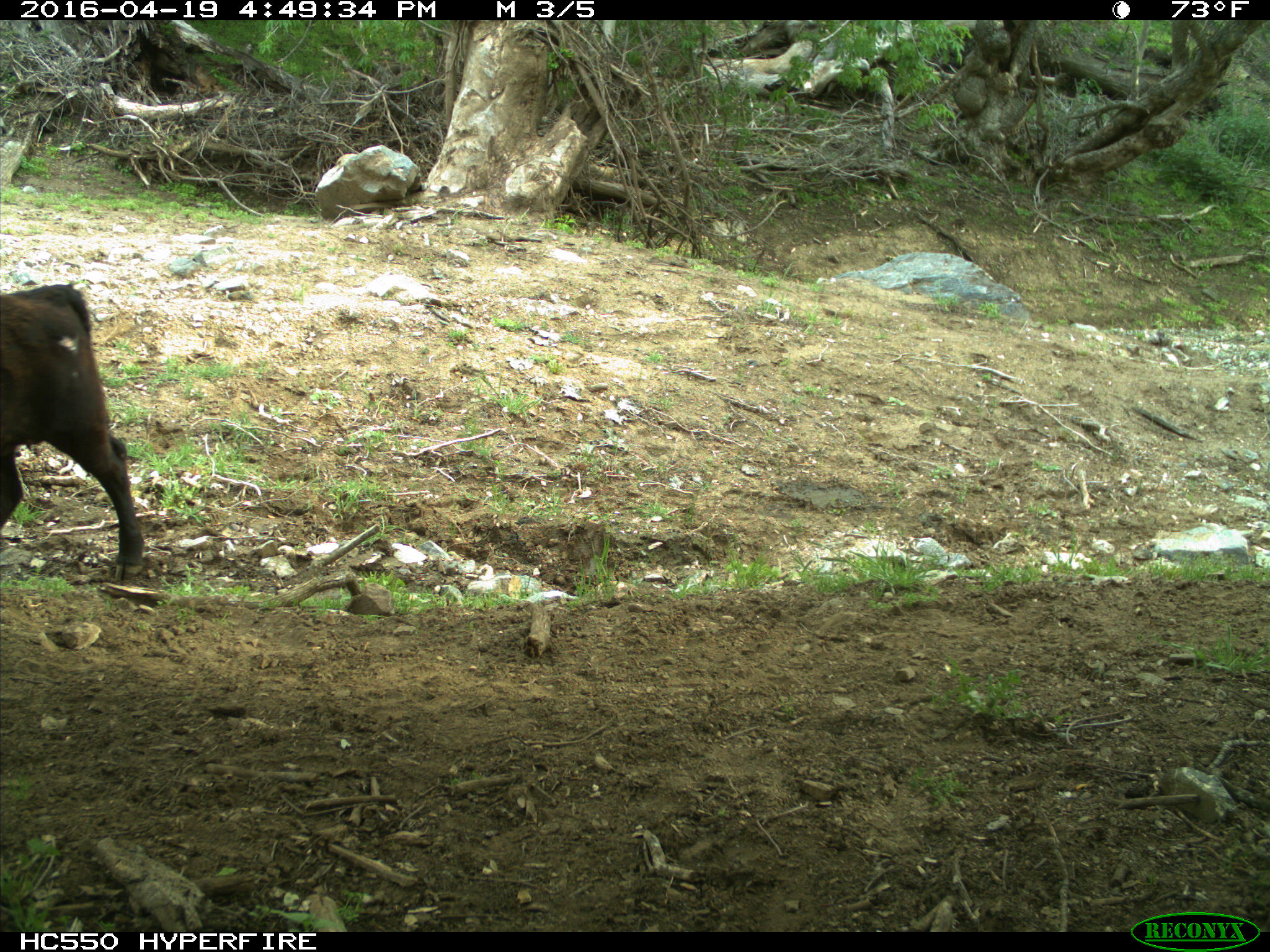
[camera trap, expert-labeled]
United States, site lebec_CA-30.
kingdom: Animalia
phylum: Chordata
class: Mammalia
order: Artiodactyla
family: Bovidae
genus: Bos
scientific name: Bos taurus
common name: domestic cow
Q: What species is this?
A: Bos taurus (domestic cow).